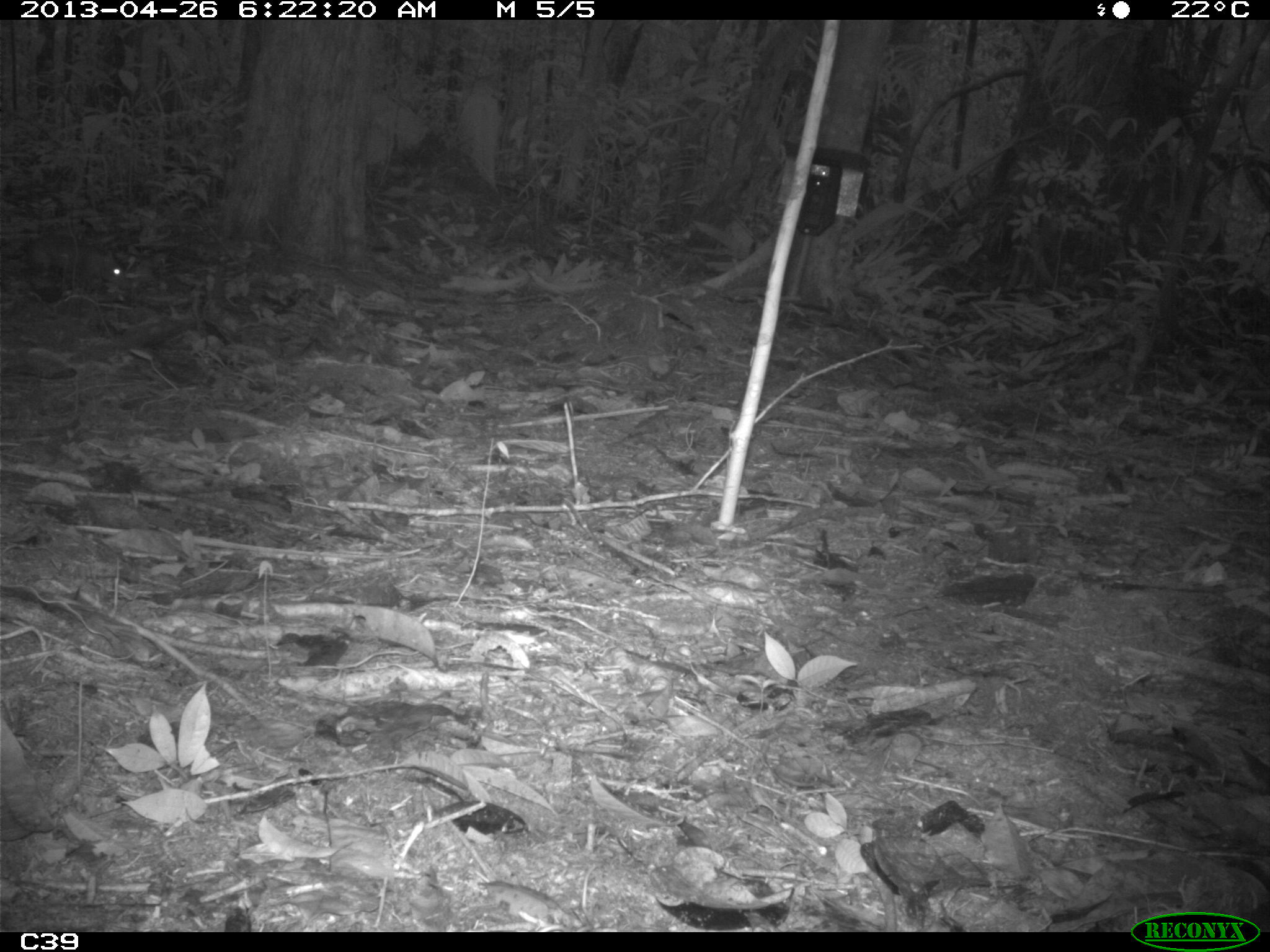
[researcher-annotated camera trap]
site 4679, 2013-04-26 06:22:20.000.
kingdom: Animalia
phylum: Chordata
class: Mammalia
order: Rodentia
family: Dasyproctidae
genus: Myoprocta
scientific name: Myoprocta pratti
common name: green acouchi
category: myoprocta pratii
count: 1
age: adult